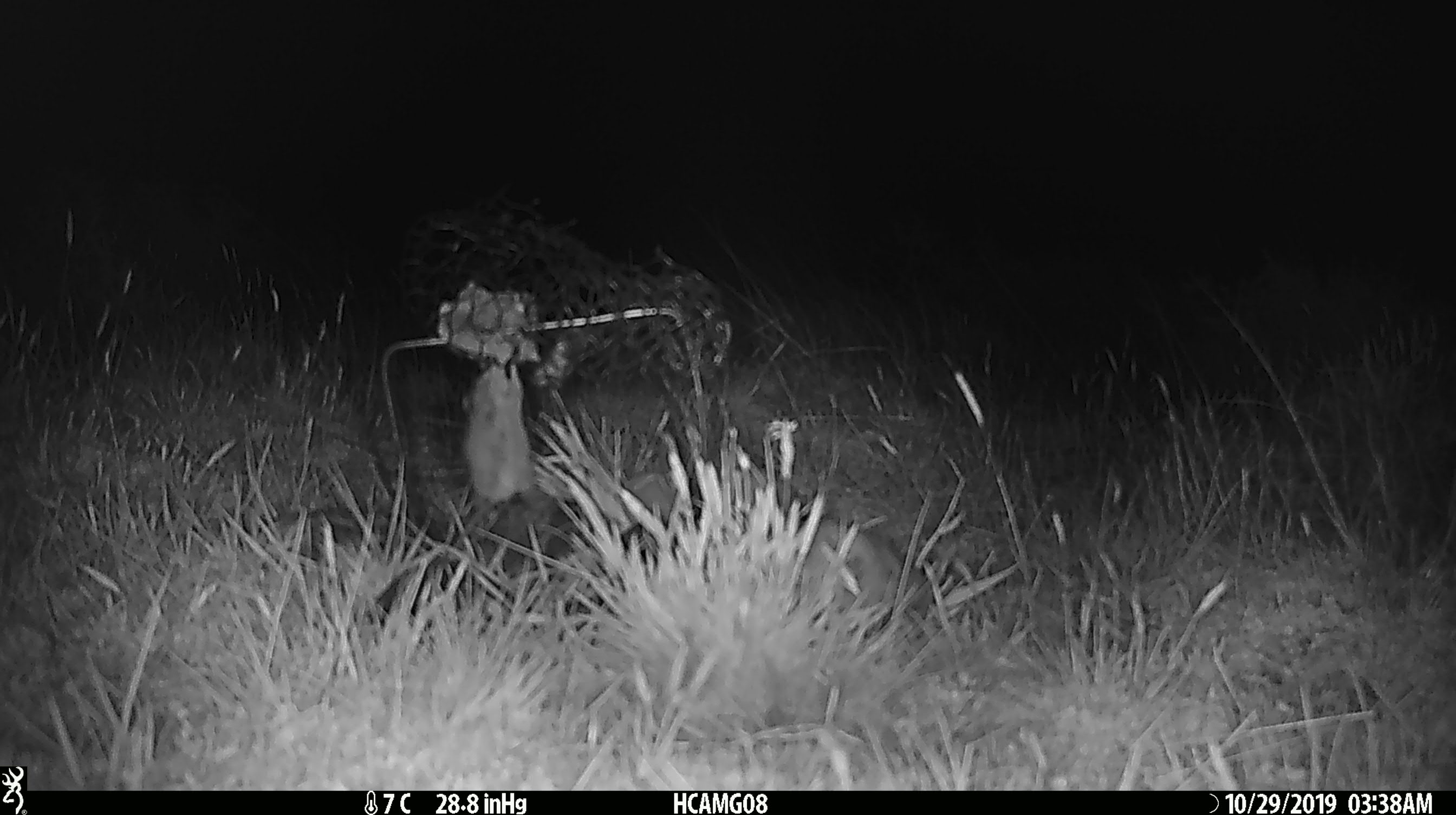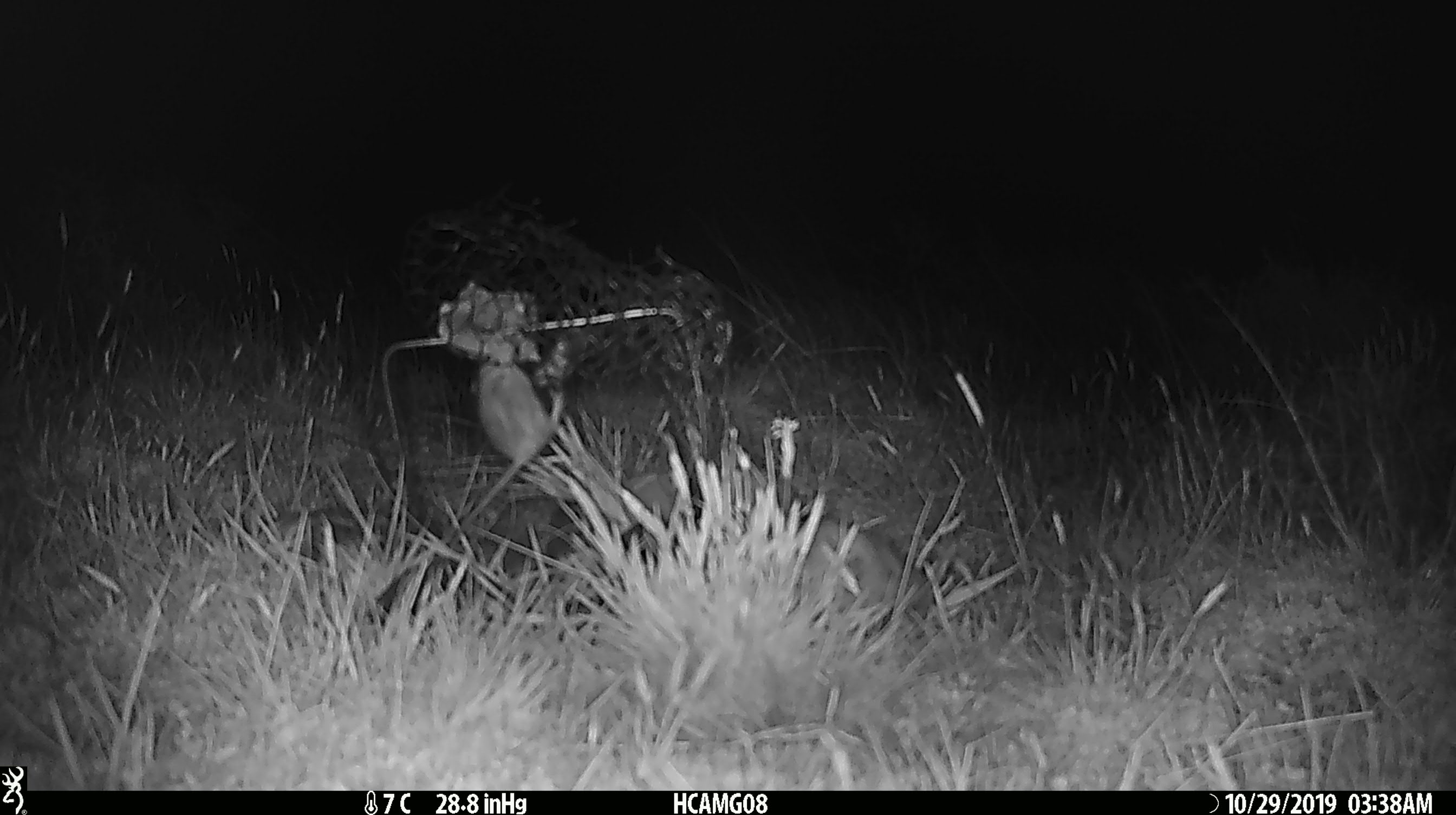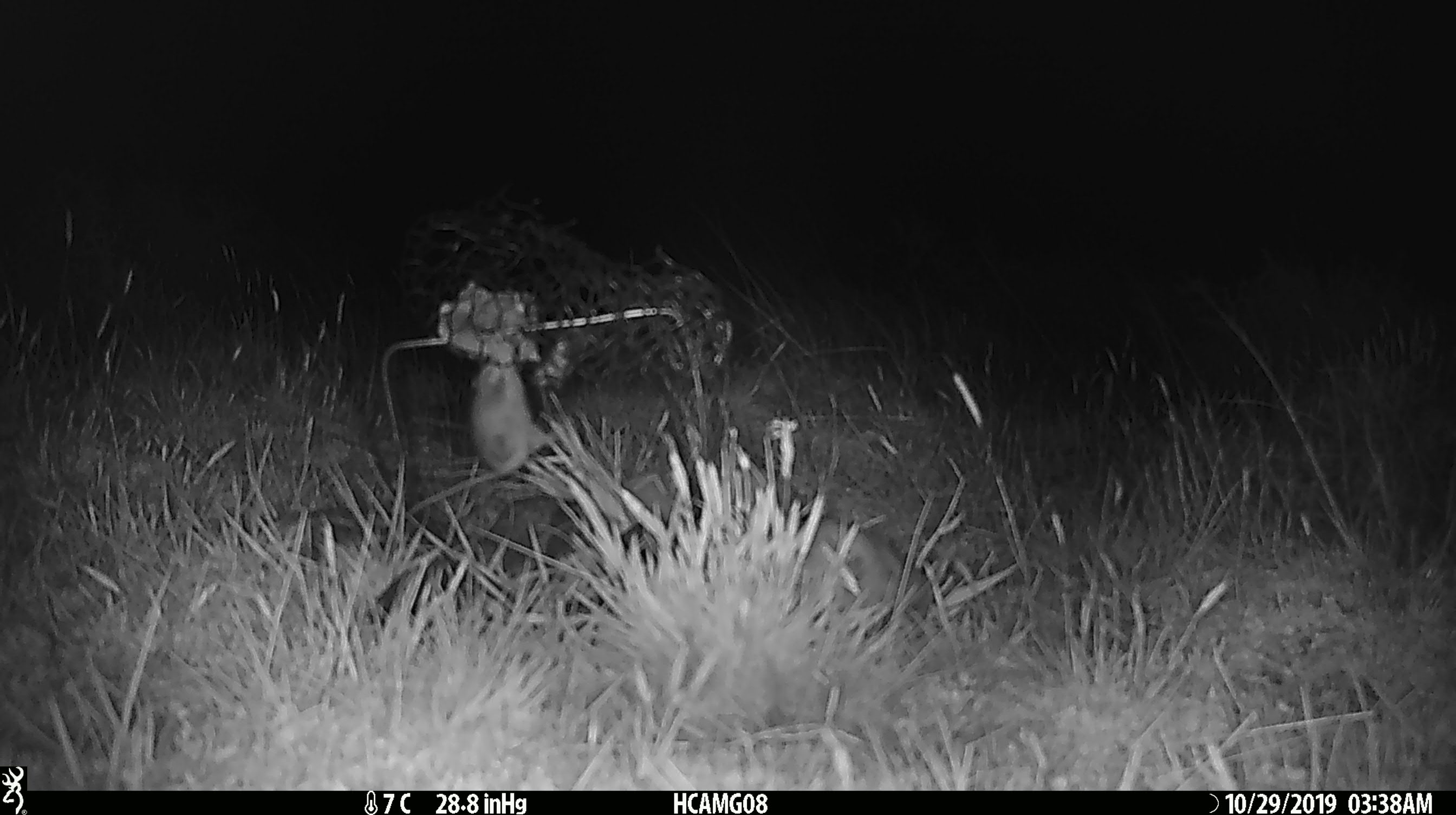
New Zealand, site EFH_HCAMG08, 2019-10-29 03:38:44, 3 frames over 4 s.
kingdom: Animalia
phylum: Chordata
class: Mammalia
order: Rodentia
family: Muridae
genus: Mus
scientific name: Mus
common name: mouse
Mouse (Mus).